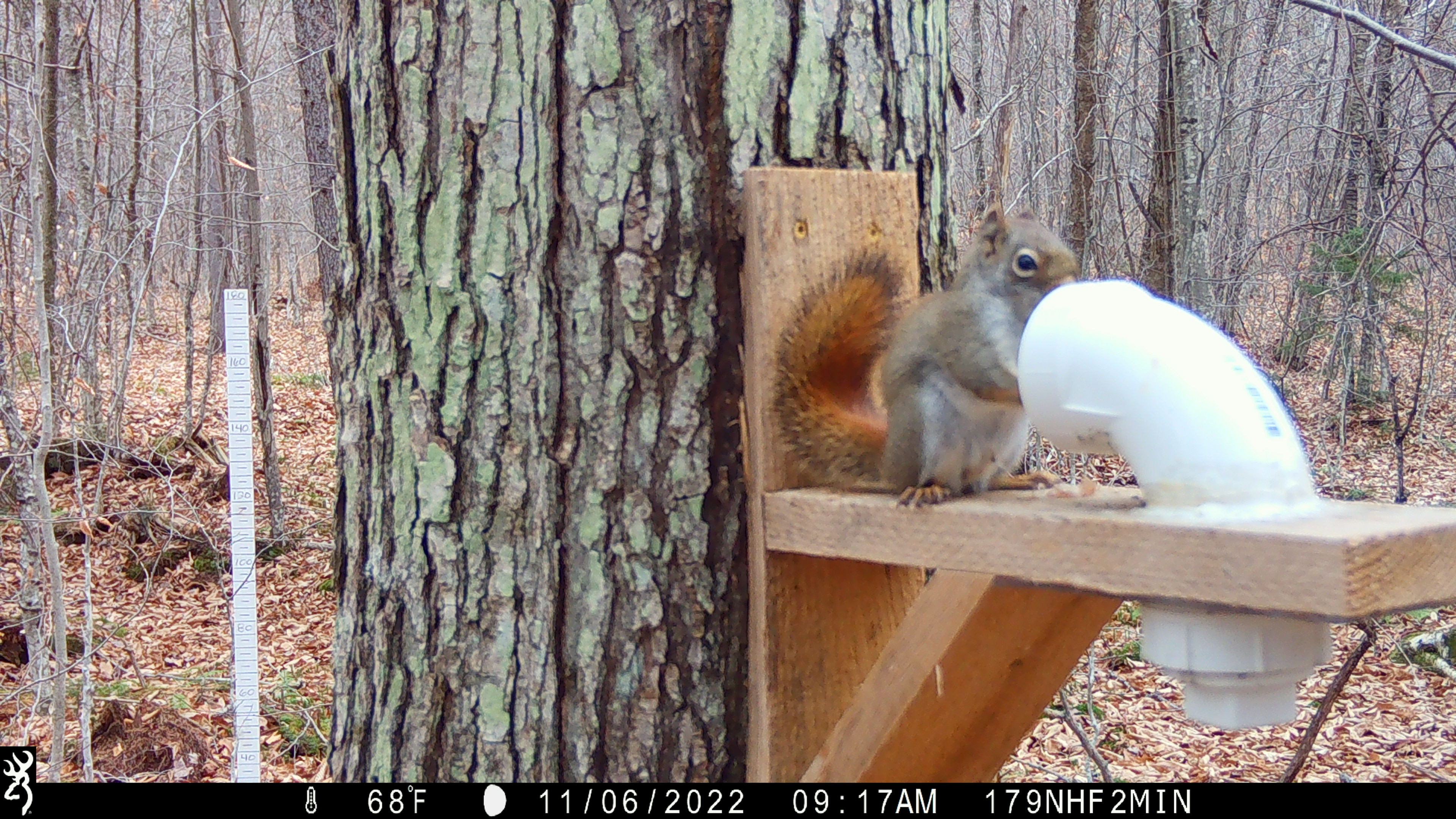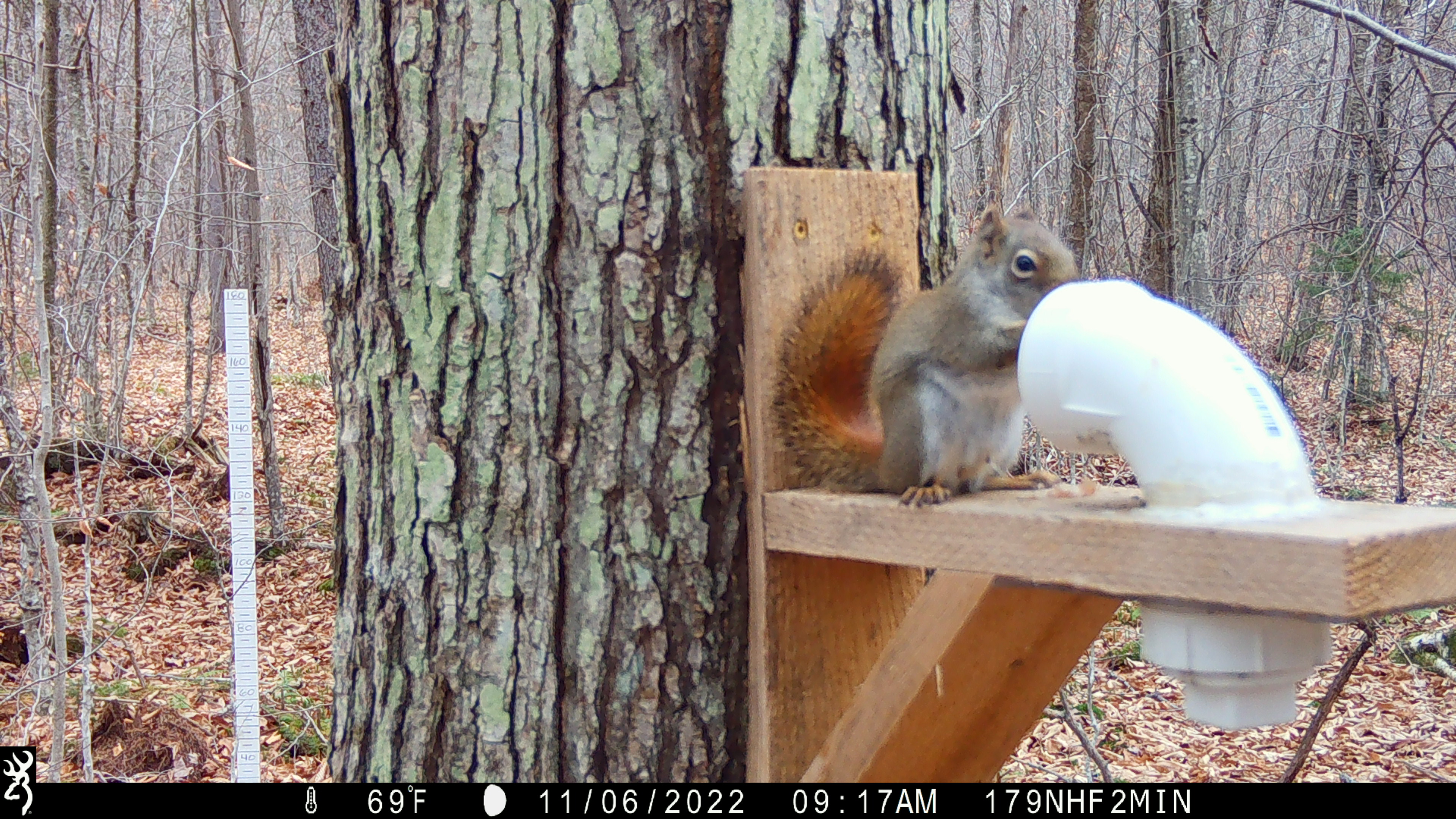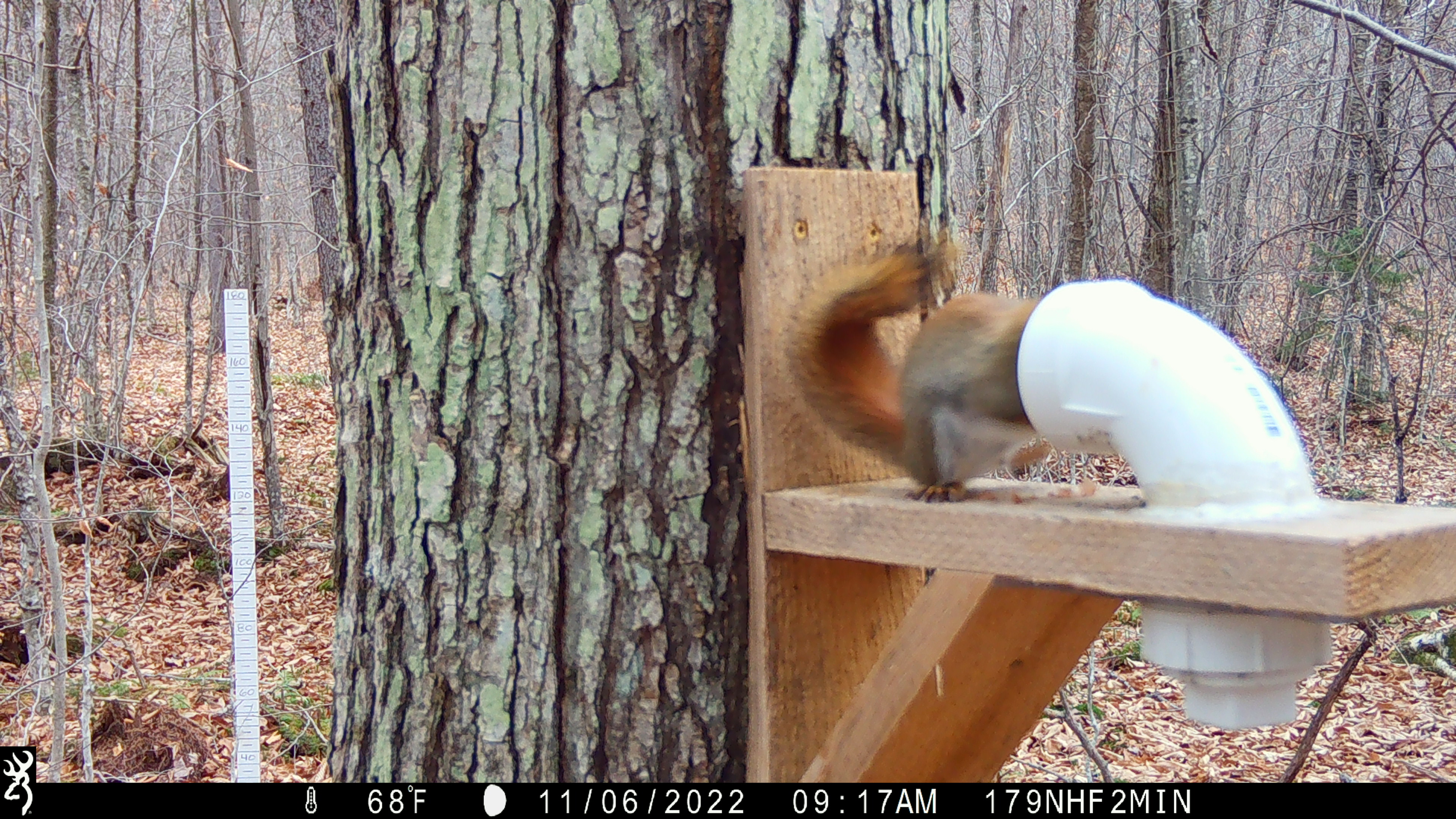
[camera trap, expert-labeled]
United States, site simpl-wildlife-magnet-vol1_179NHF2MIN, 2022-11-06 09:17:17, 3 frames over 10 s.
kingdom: Animalia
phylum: Chordata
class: Mammalia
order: Rodentia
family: Sciuridae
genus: Tamiasciurus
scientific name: Tamiasciurus hudsonicus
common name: red squirrel